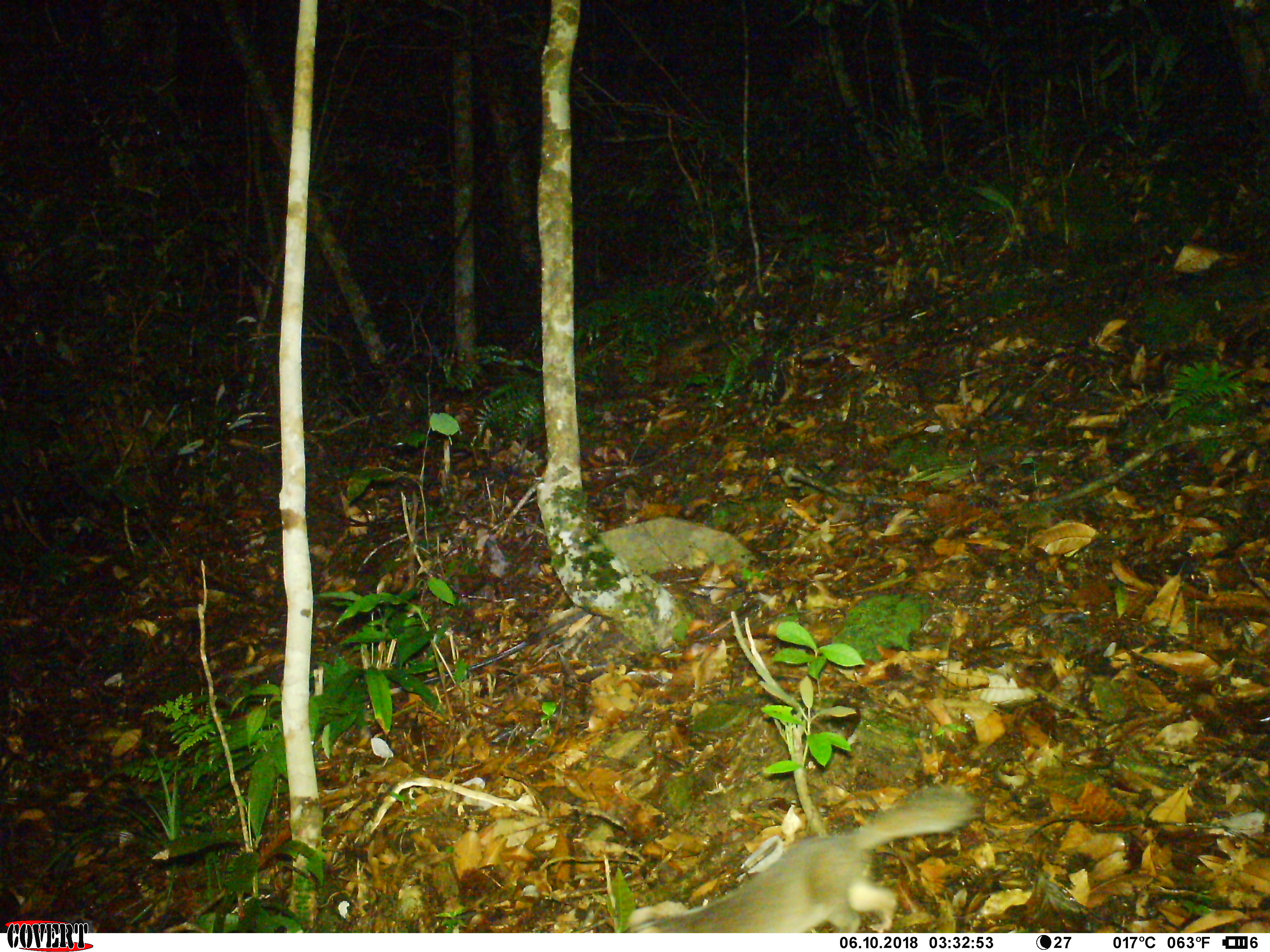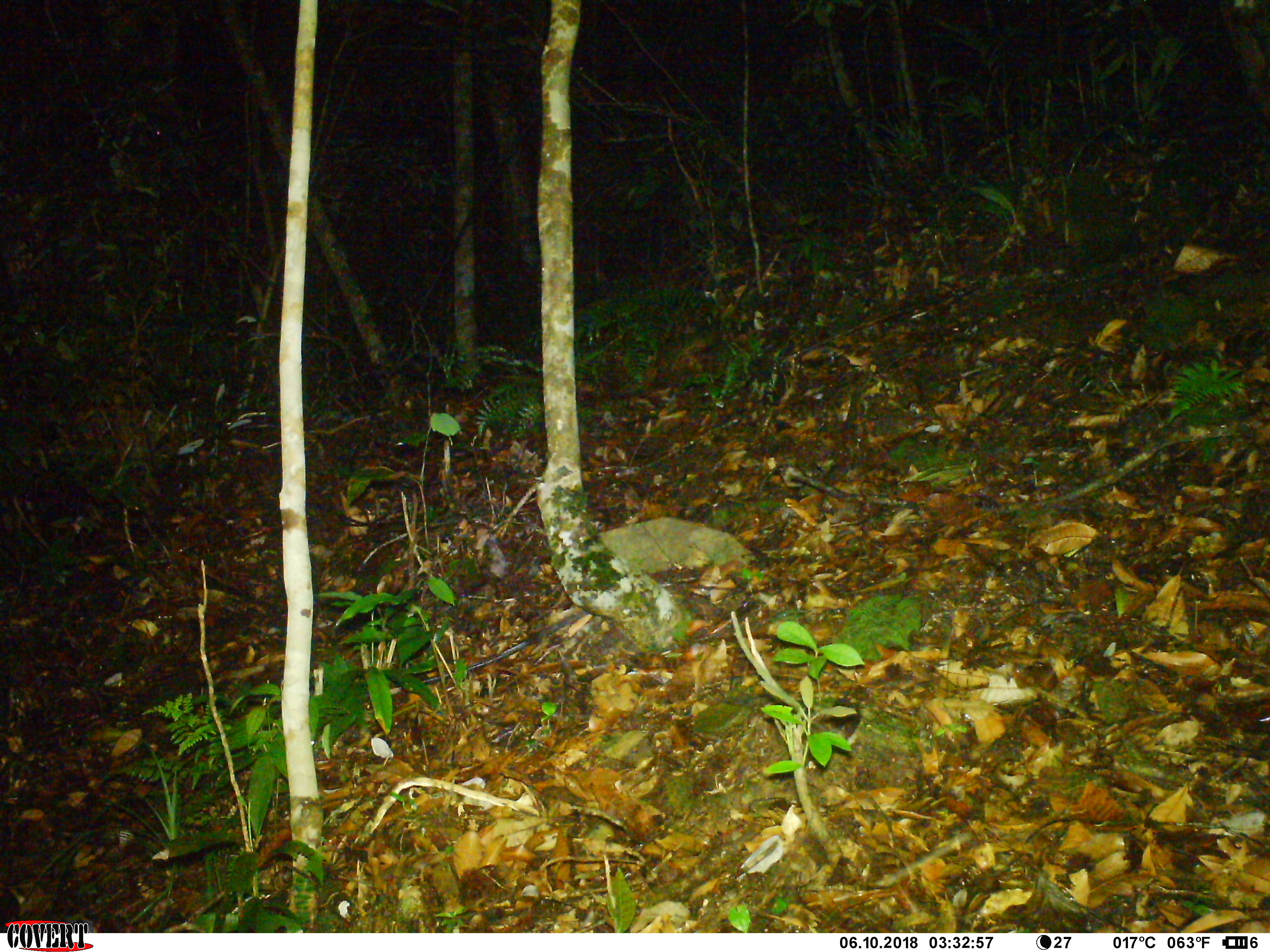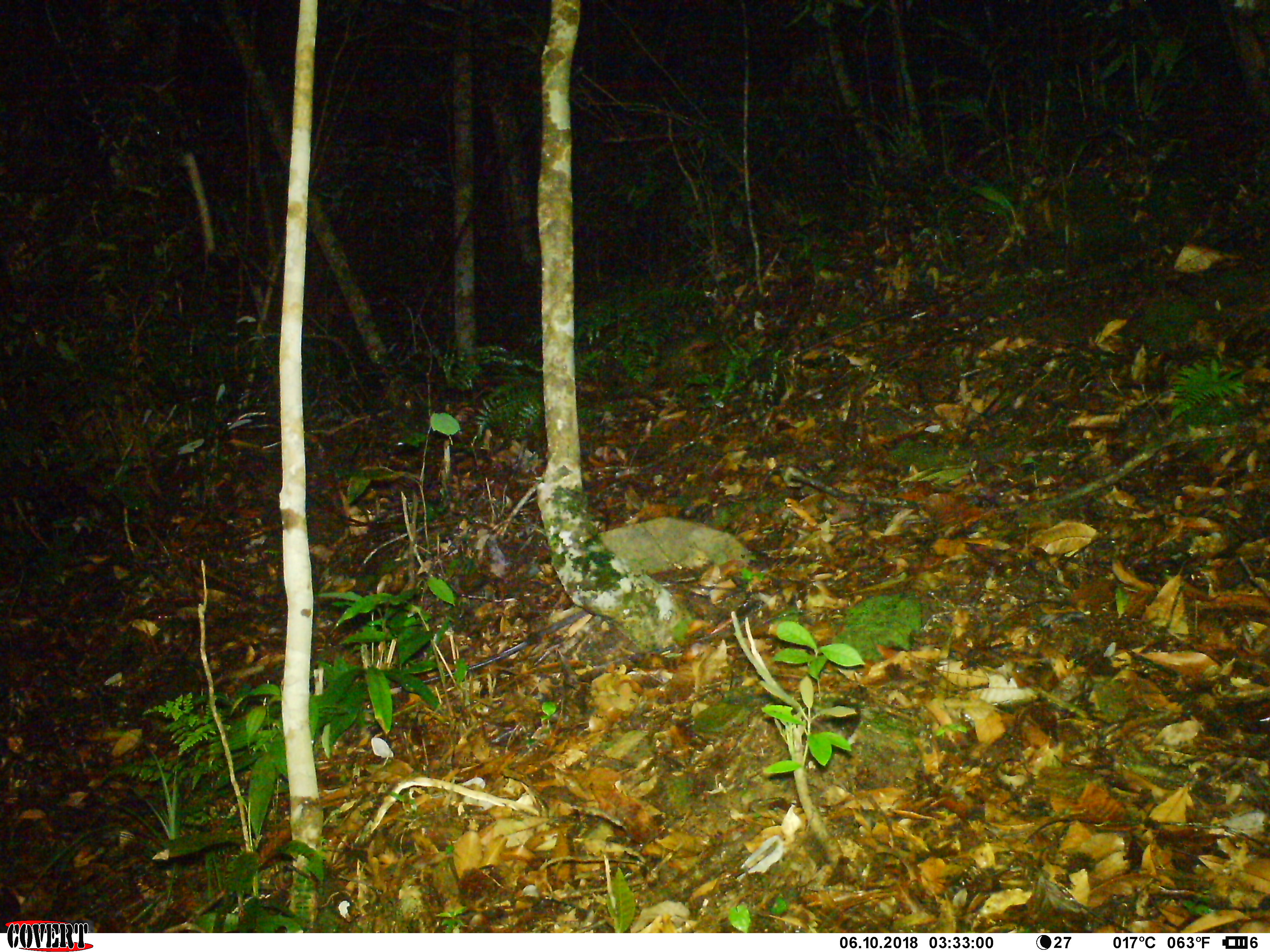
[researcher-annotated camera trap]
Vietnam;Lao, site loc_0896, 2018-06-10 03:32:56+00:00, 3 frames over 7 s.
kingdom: Animalia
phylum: Chordata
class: Mammalia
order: Carnivora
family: Mustelidae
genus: Melogale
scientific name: Melogale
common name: ferret badger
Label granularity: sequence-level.